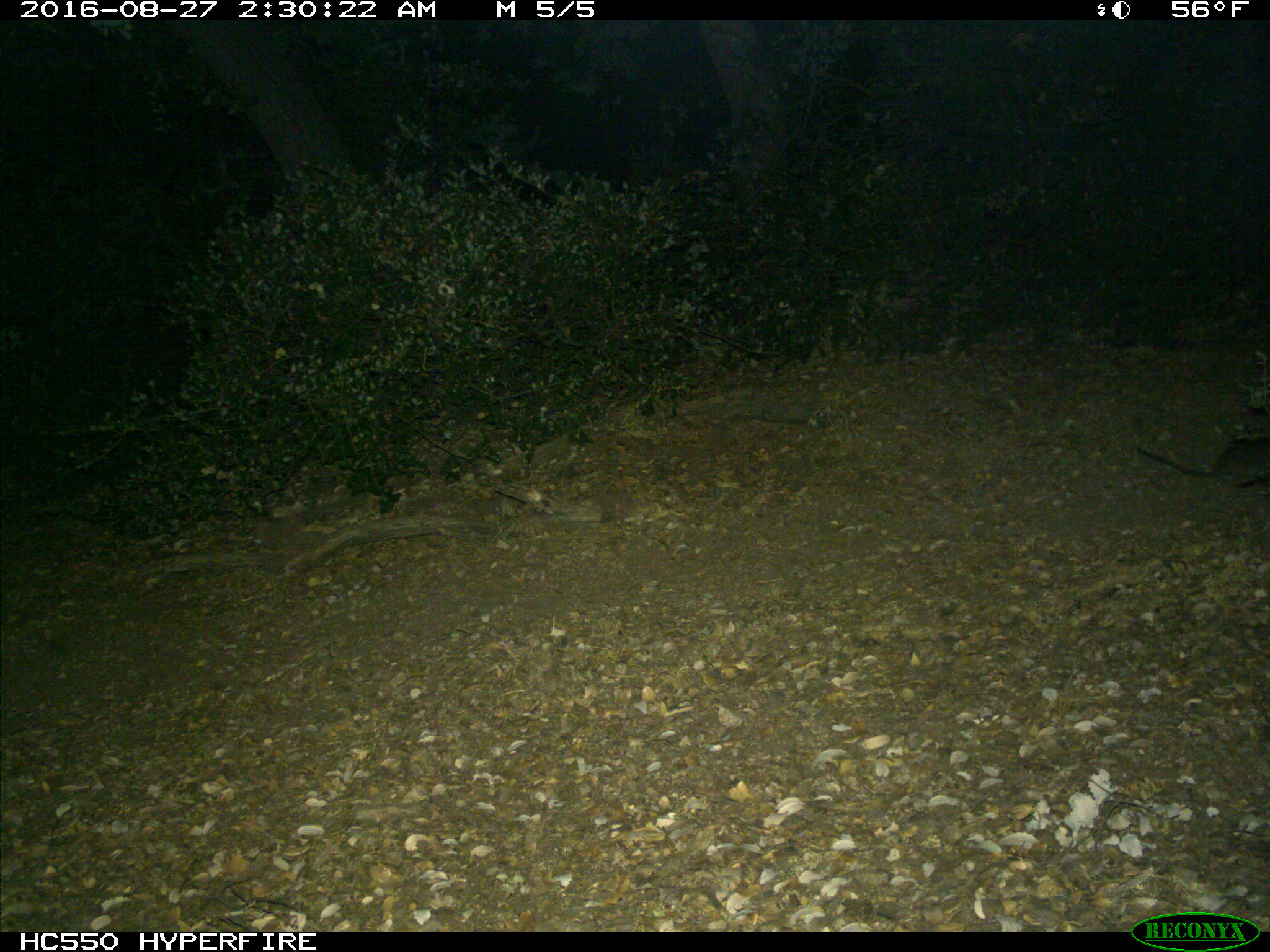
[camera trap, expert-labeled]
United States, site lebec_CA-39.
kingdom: Animalia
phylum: Chordata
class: Mammalia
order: Rodentia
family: Cricetidae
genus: Neotoma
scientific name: Neotoma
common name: pack rat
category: unidentified pack rat